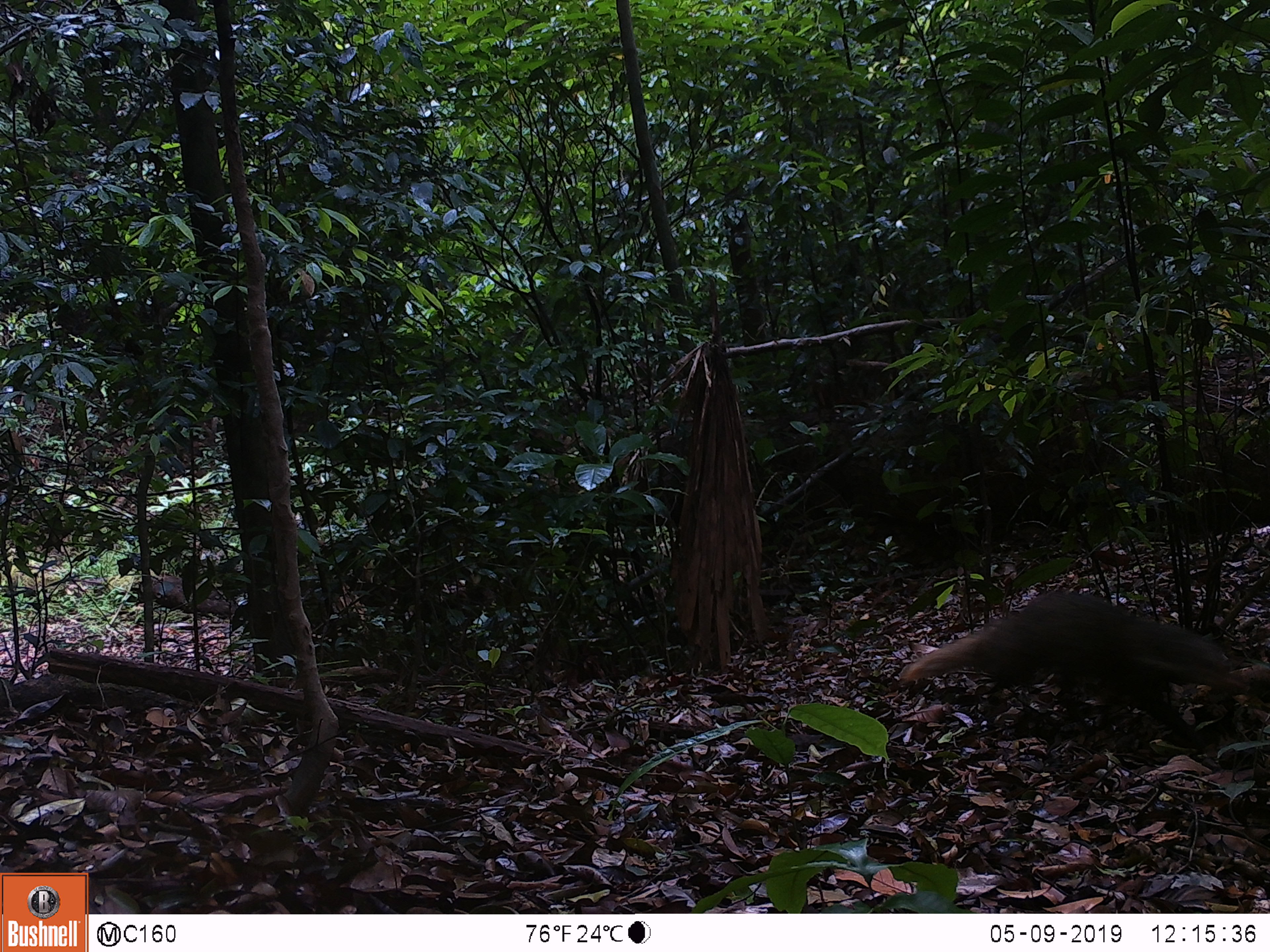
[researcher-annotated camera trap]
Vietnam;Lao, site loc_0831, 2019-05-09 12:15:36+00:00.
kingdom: Animalia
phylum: Chordata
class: Mammalia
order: Carnivora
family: Herpestidae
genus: Urva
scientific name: Urva urva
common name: crab-eating mongoose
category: crab eating mongoose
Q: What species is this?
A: Crab eating mongoose (crab-eating mongoose) (Urva urva).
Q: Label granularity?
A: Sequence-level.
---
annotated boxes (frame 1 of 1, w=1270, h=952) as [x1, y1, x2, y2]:
crab eating mongoose: [903, 588, 1242, 749]